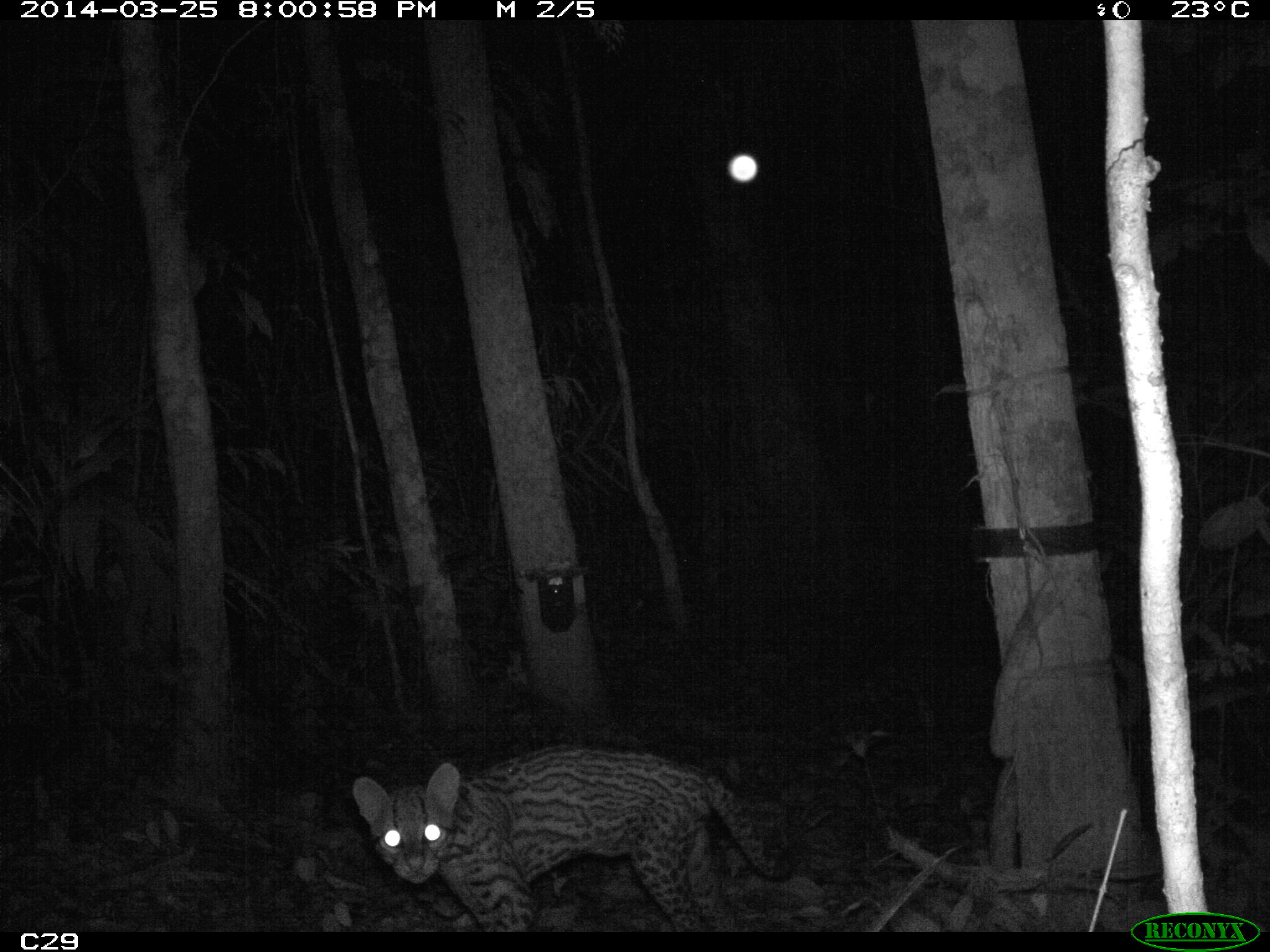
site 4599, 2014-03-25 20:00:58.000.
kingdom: Animalia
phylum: Chordata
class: Mammalia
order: Carnivora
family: Felidae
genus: Leopardus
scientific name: Leopardus pardalis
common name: ocelot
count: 1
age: adult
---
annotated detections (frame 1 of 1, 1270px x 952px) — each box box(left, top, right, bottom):
leopardus pardalis: box(351, 744, 795, 932)